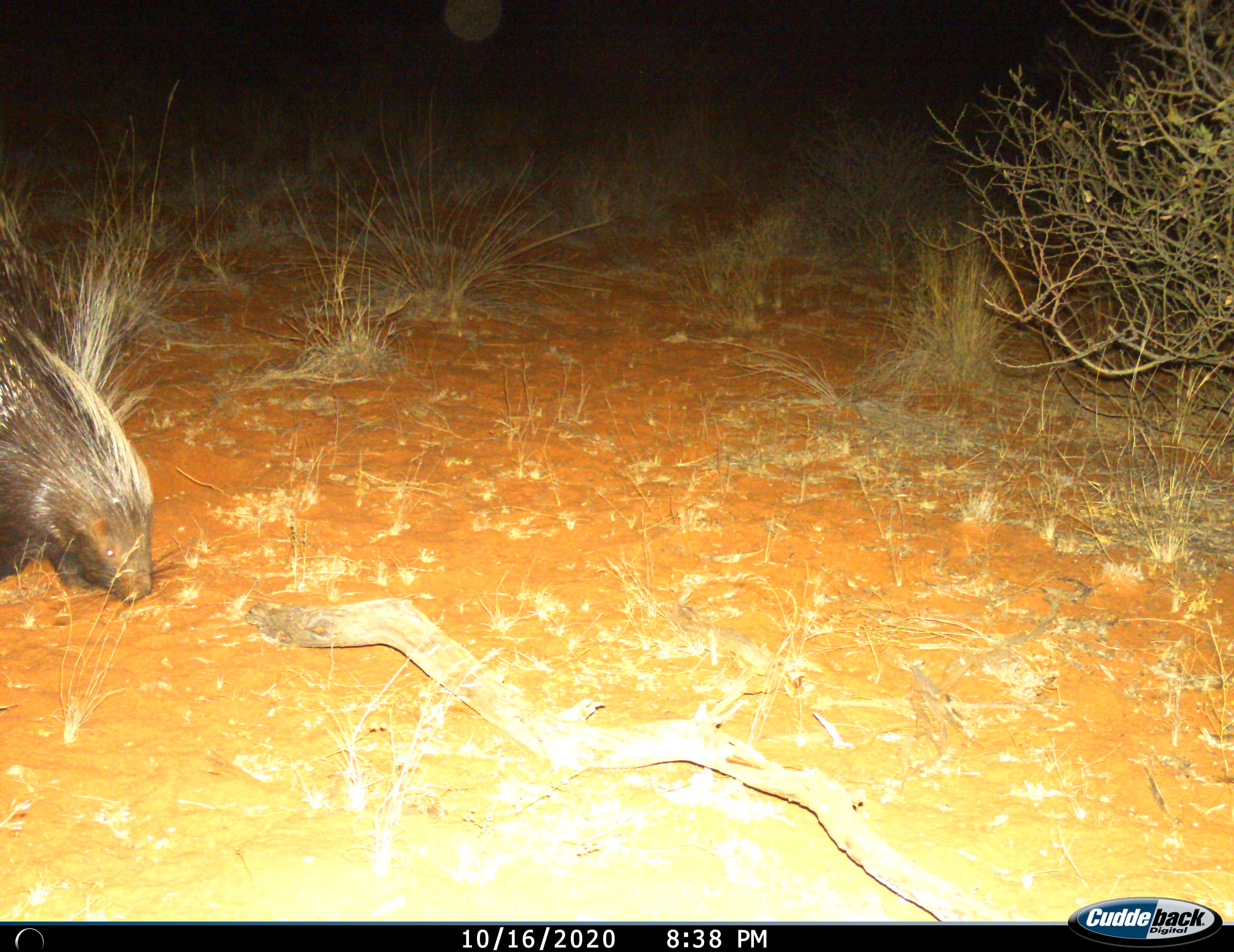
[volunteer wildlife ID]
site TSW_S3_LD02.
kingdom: Animalia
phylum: Chordata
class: Mammalia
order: Rodentia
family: Hystricidae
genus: Hystrix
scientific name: Hystrix cristata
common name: crested porcupine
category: porcupine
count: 1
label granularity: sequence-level